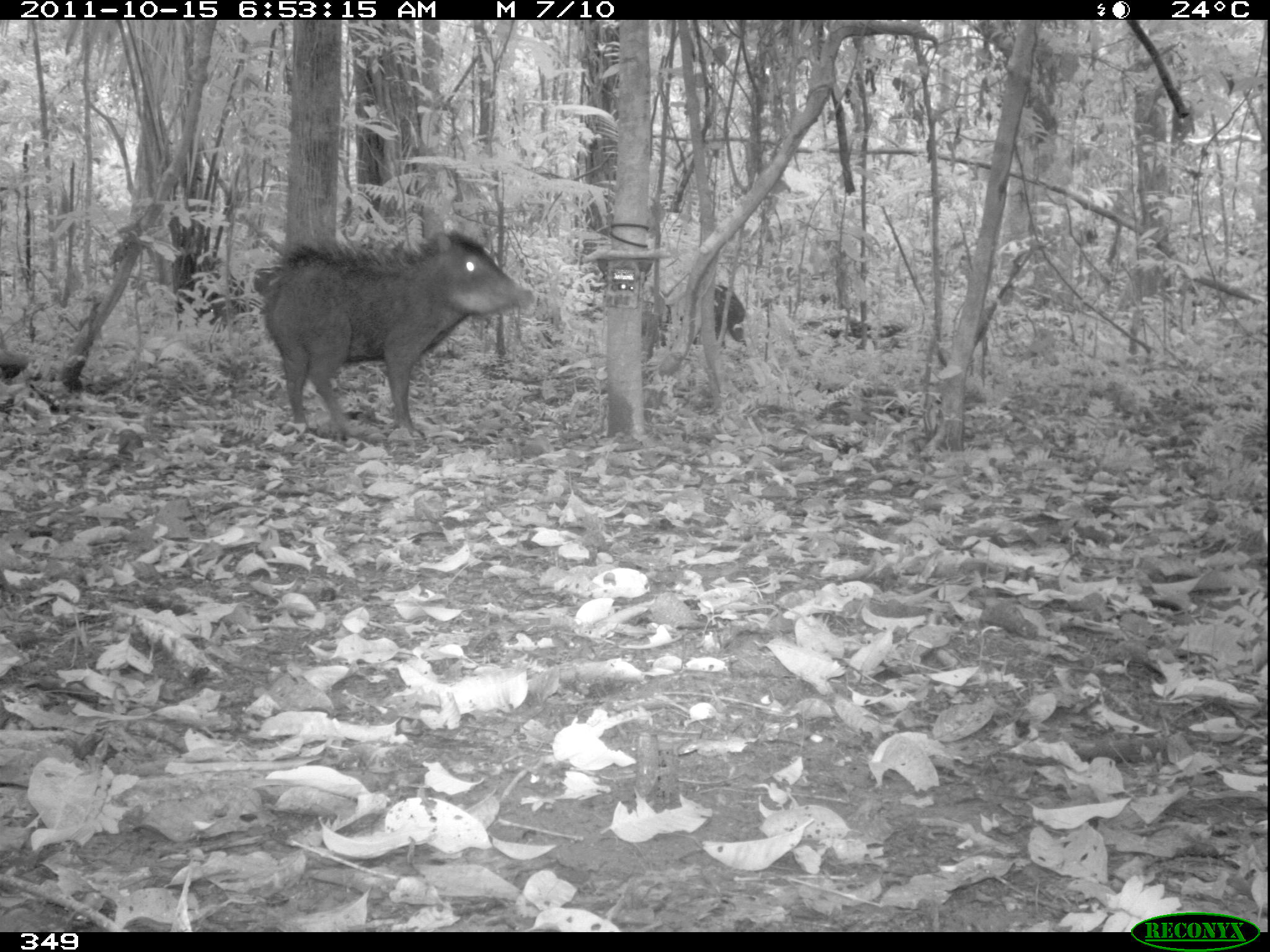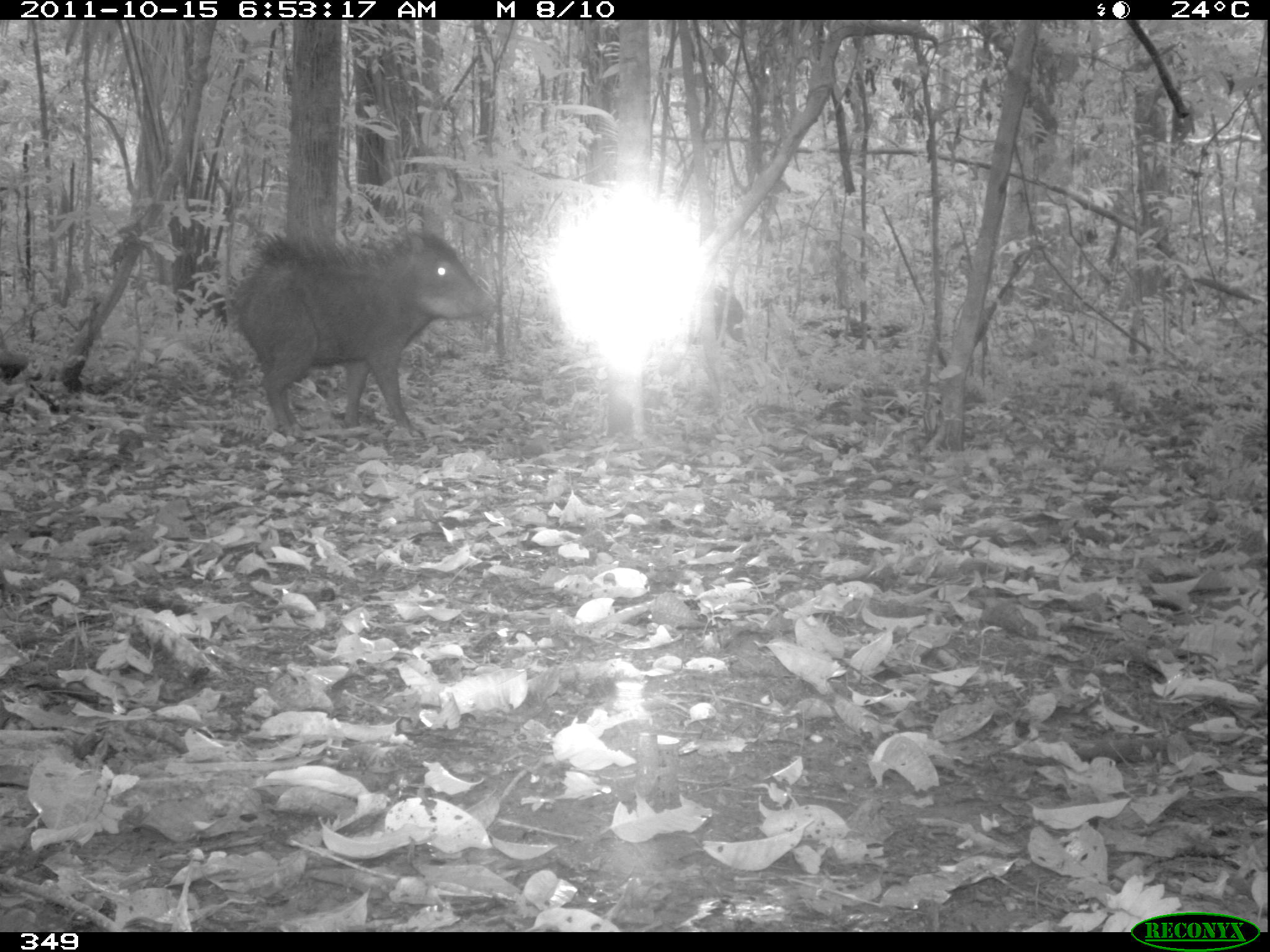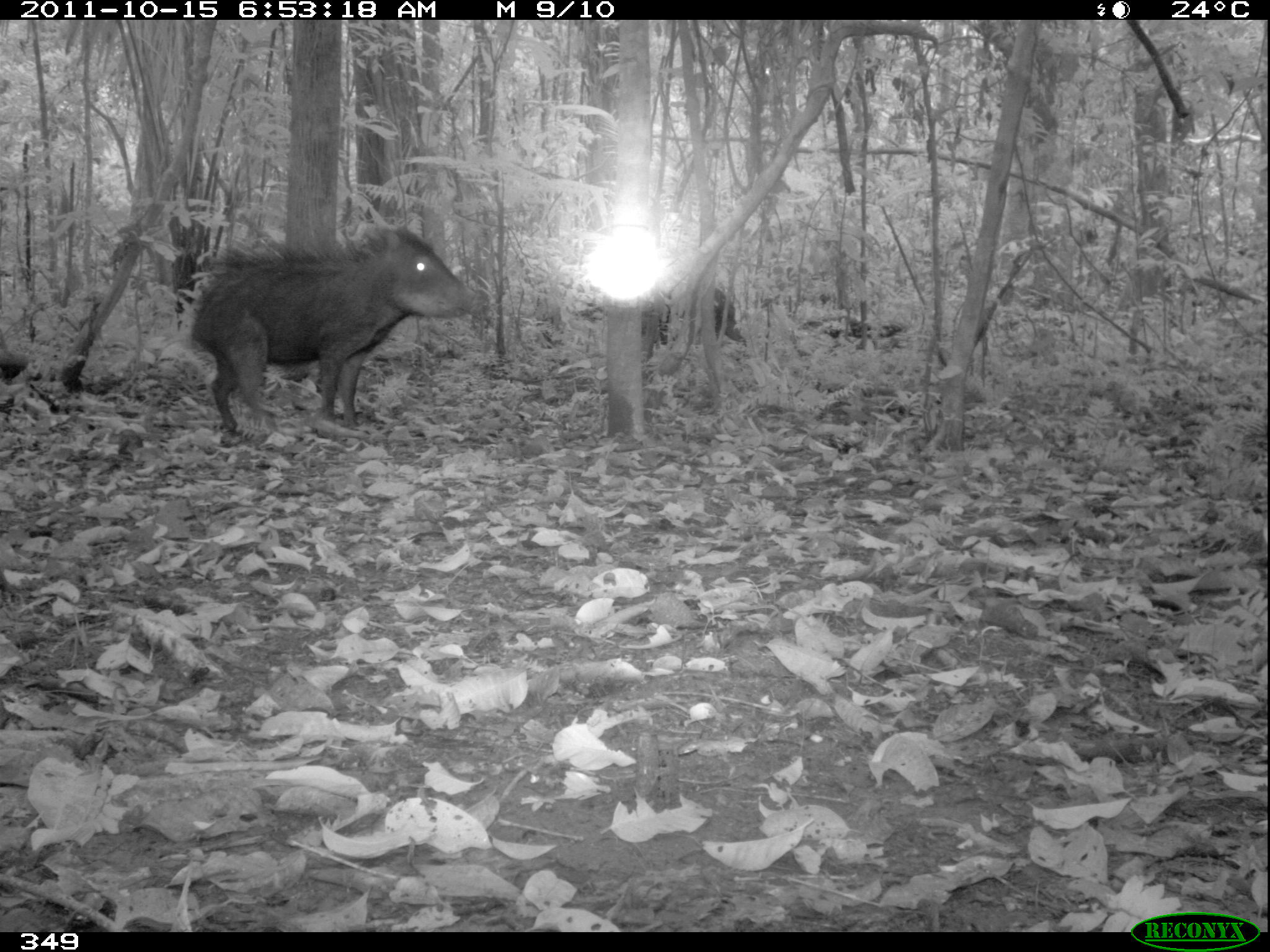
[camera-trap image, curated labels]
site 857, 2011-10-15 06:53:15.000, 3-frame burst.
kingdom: Animalia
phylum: Chordata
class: Mammalia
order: Artiodactyla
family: Tayassuidae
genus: Tayassu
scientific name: Tayassu pecari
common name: white-lipped peccary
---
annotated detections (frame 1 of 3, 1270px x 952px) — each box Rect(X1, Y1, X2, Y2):
tayassu pecari: Rect(259, 230, 535, 439); Rect(659, 283, 747, 349)